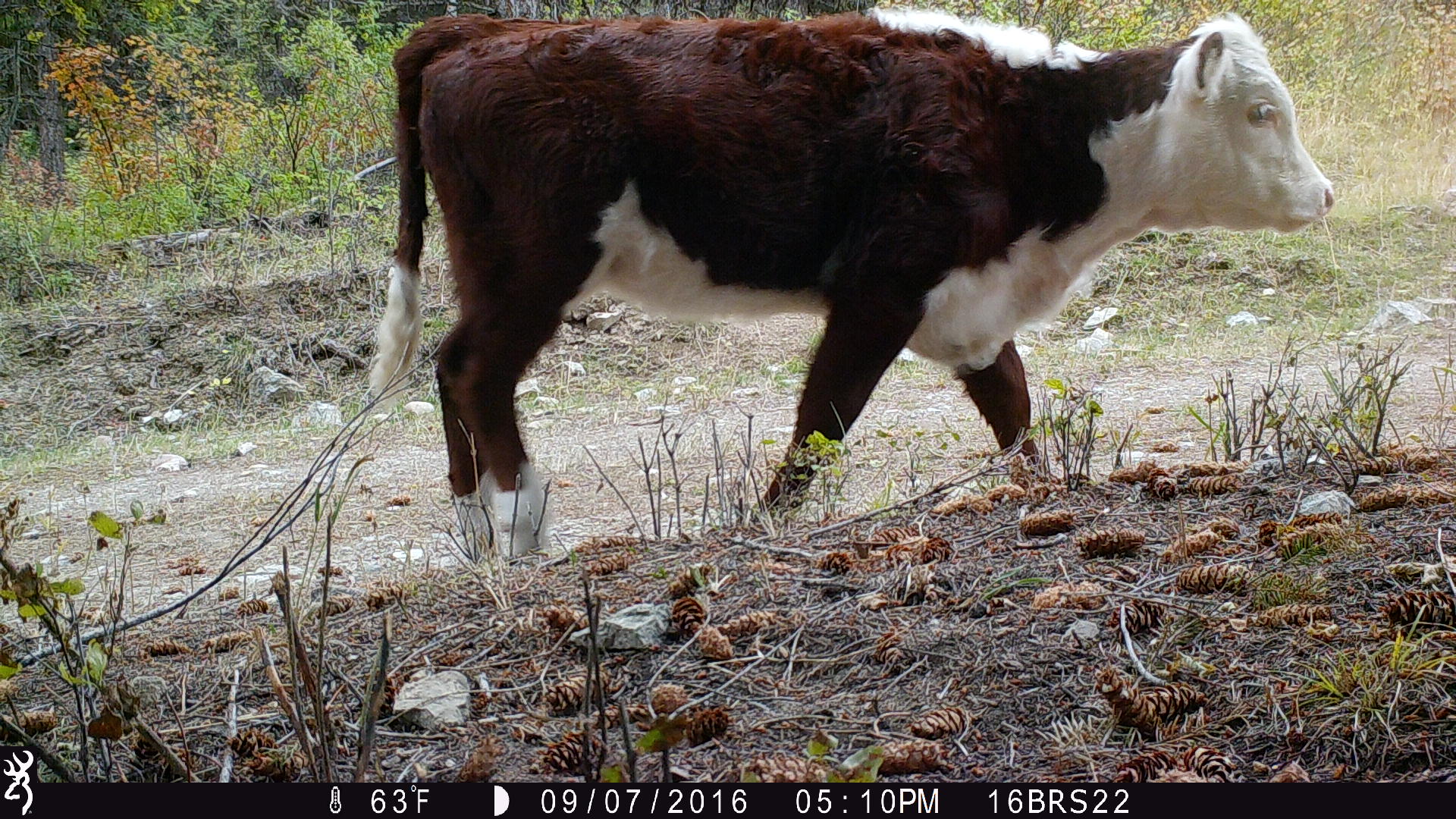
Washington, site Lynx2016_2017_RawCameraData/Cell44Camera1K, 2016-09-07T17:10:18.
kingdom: Animalia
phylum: Chordata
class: Mammalia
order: Artiodactyla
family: Bovidae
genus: Bos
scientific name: Bos taurus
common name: domestic cattle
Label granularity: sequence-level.